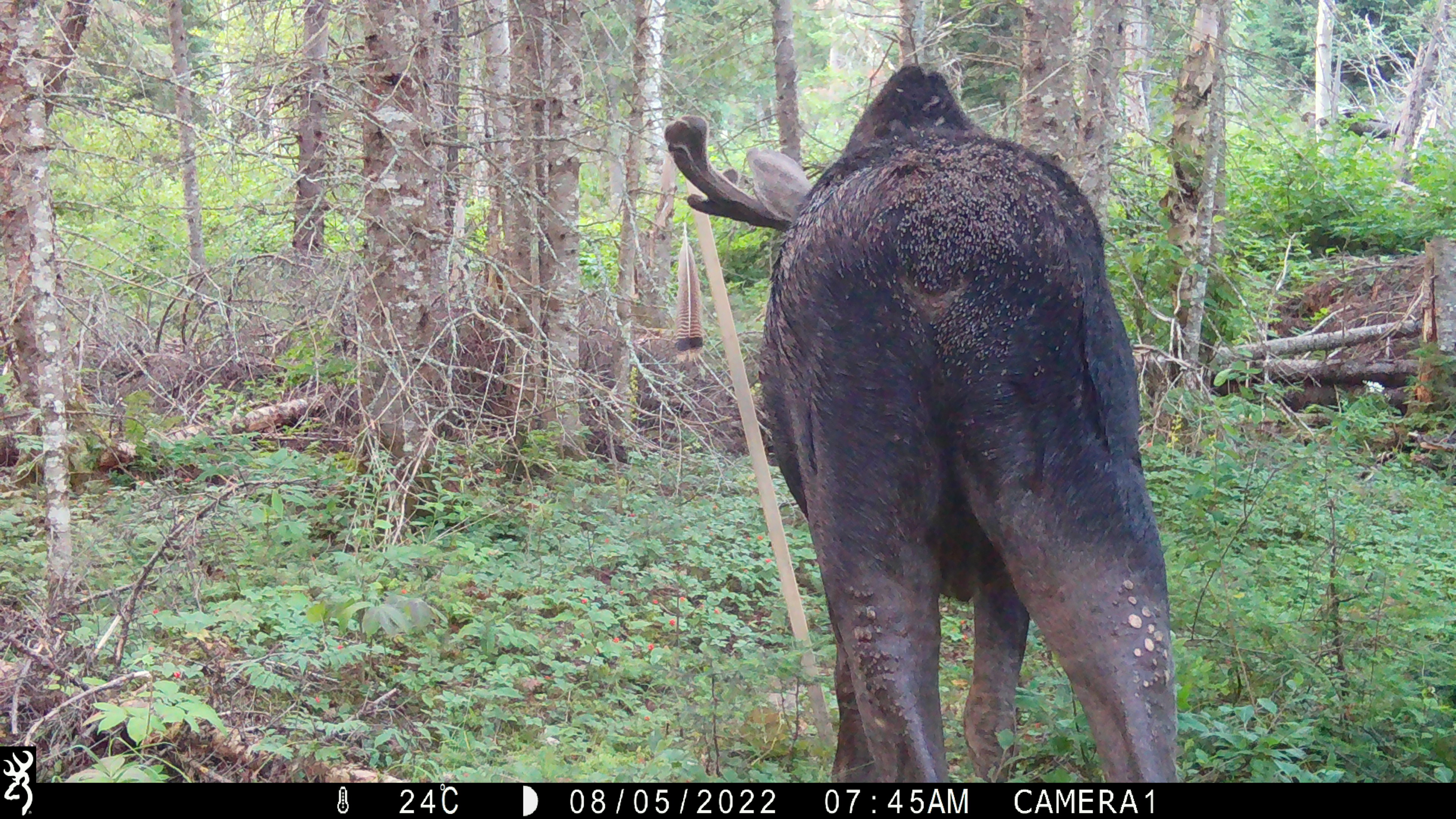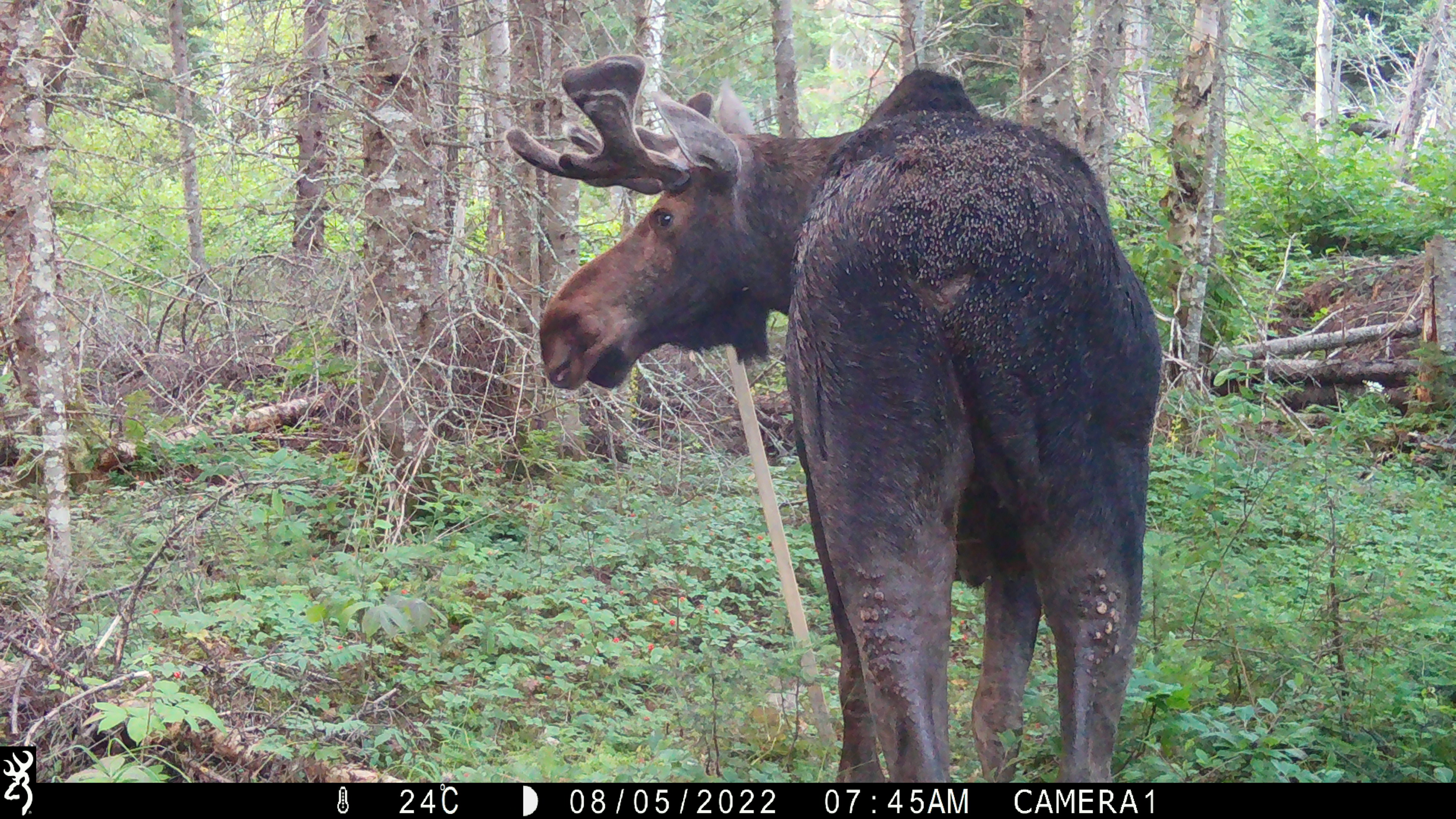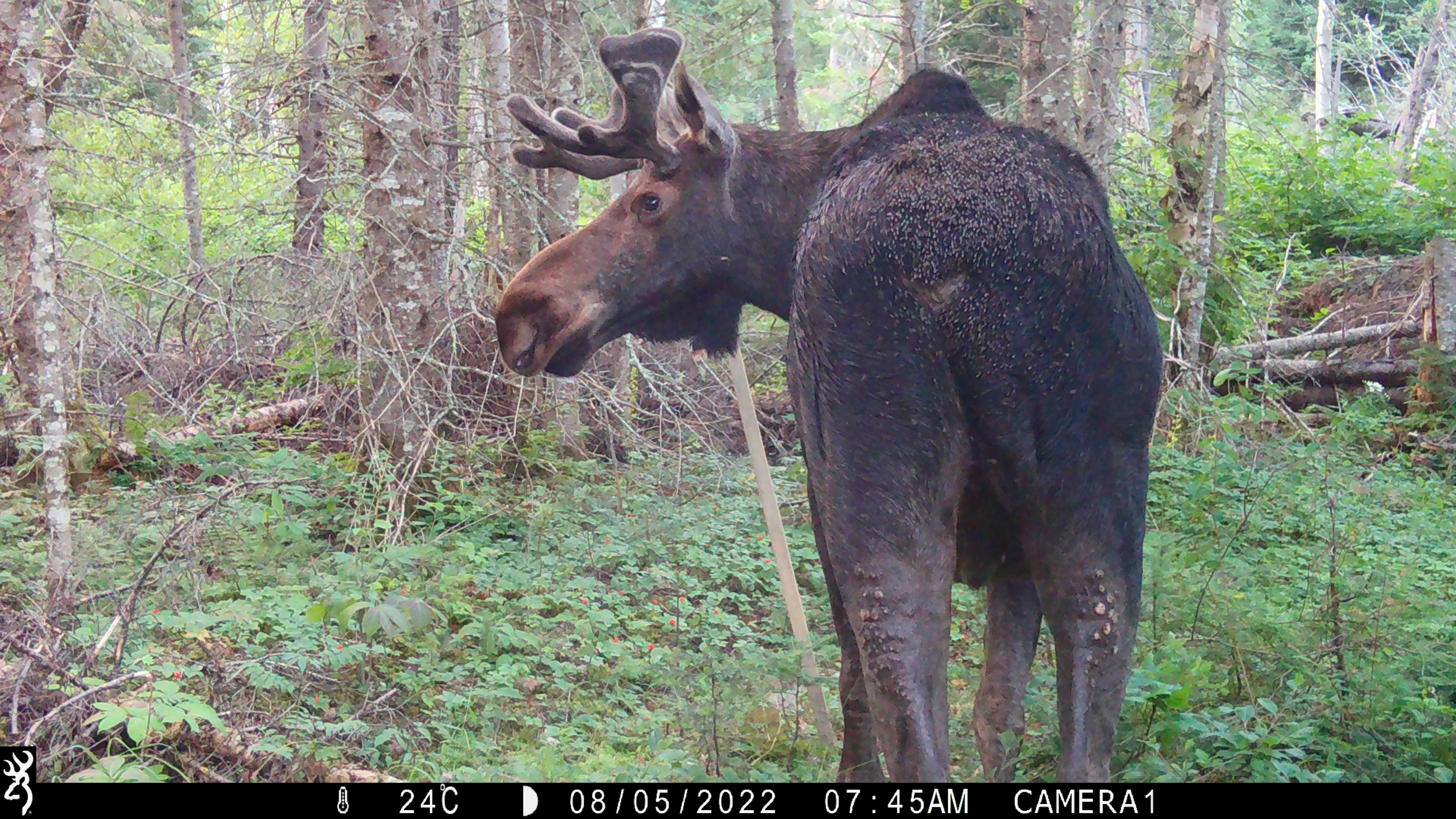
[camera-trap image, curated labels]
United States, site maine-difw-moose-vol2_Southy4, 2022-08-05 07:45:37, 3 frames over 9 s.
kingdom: Animalia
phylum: Chordata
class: Mammalia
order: Artiodactyla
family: Cervidae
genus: Alces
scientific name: Alces alces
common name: moose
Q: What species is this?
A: Moose (Alces alces).